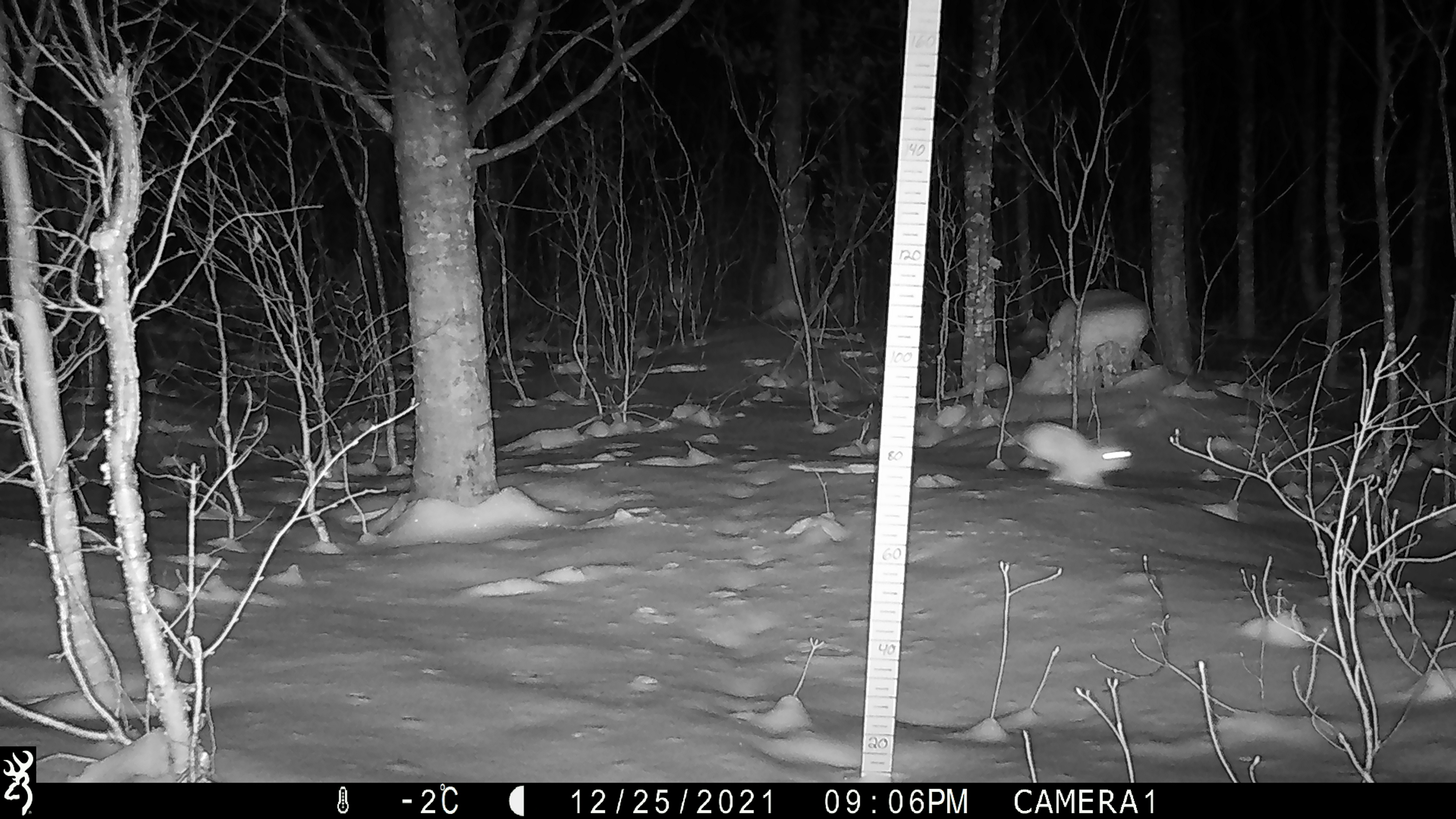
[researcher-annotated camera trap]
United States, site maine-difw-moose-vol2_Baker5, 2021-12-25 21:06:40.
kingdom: Animalia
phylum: Chordata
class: Mammalia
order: Lagomorpha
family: Leporidae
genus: Lepus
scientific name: Lepus americanus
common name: snowshoe hare